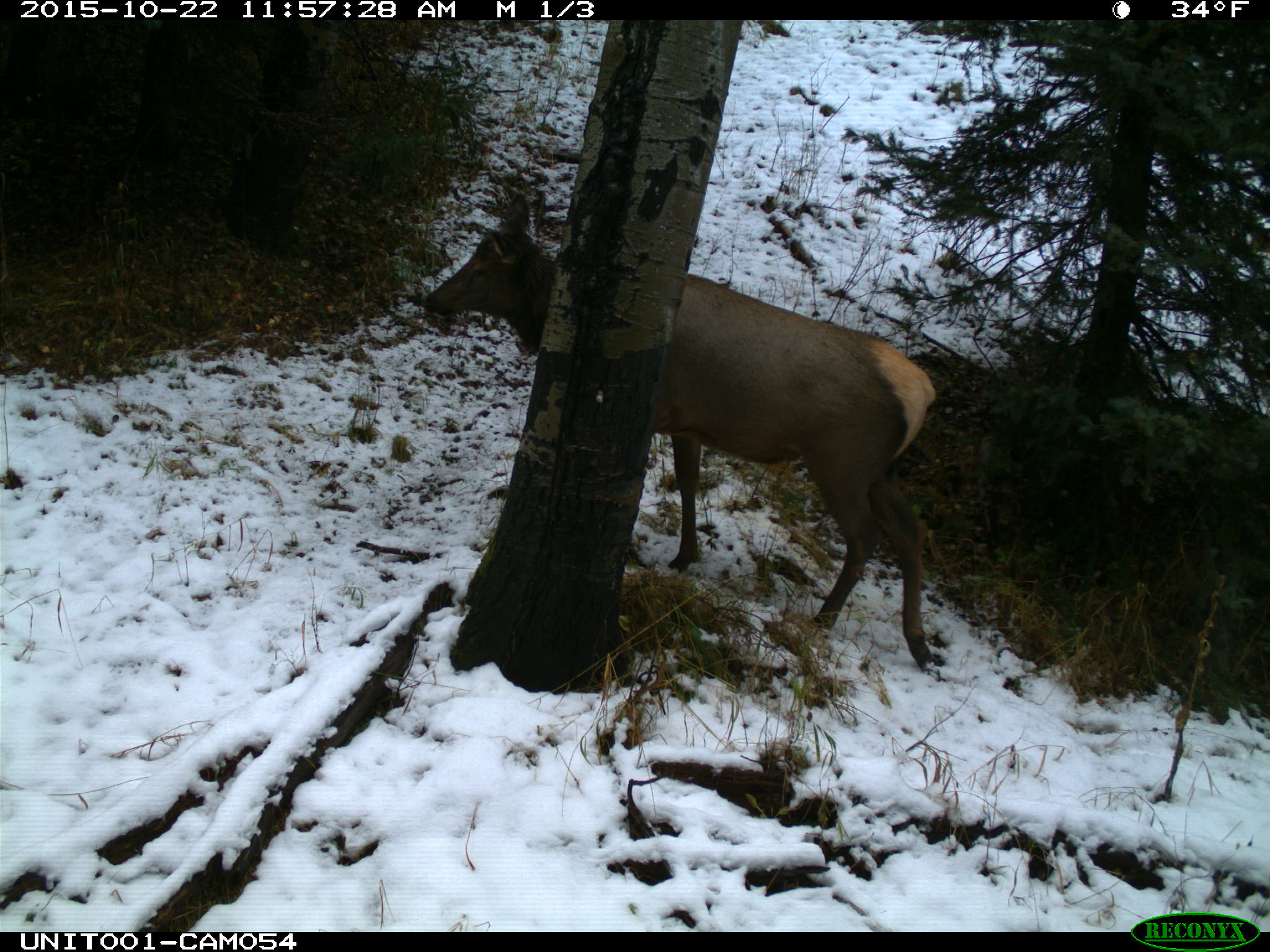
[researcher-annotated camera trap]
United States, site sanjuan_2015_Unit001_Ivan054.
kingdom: Animalia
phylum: Chordata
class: Mammalia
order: Artiodactyla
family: Cervidae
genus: Cervus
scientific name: Cervus elaphus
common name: red deer